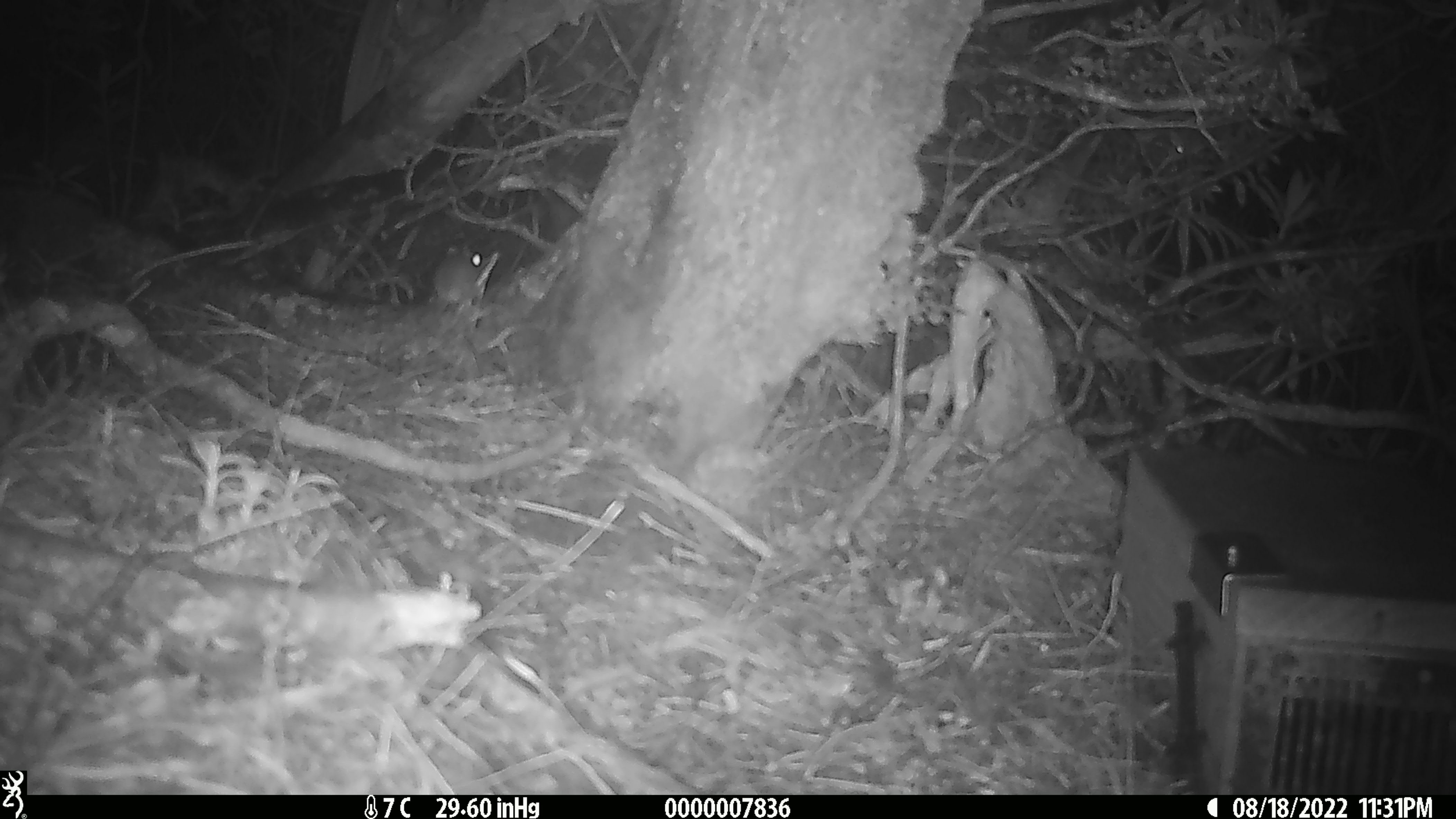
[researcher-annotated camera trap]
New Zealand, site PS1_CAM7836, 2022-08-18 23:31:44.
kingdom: Animalia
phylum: Chordata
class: Mammalia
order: Rodentia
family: Muridae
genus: Mus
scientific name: Mus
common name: mouse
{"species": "mouse (Mus)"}